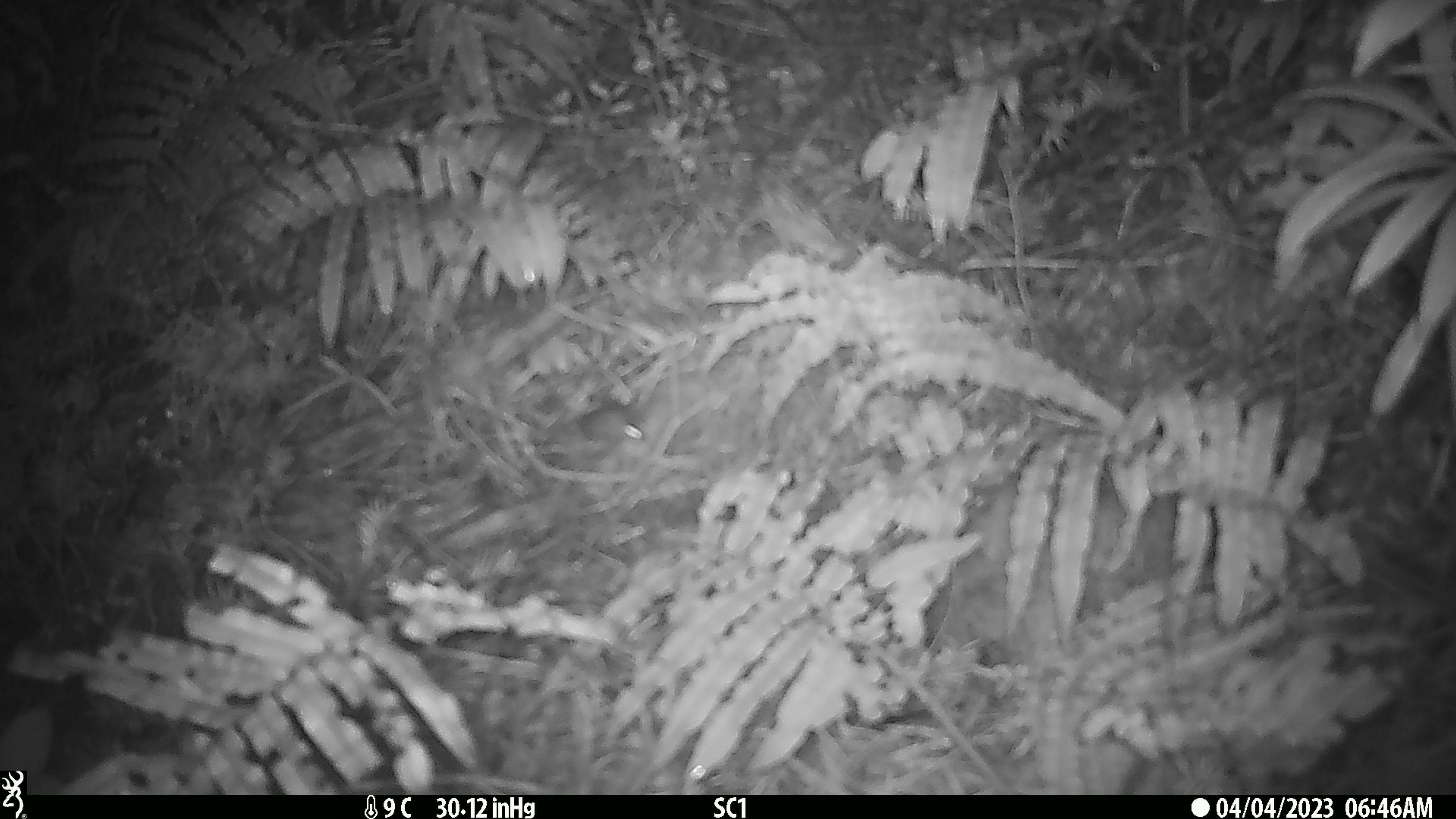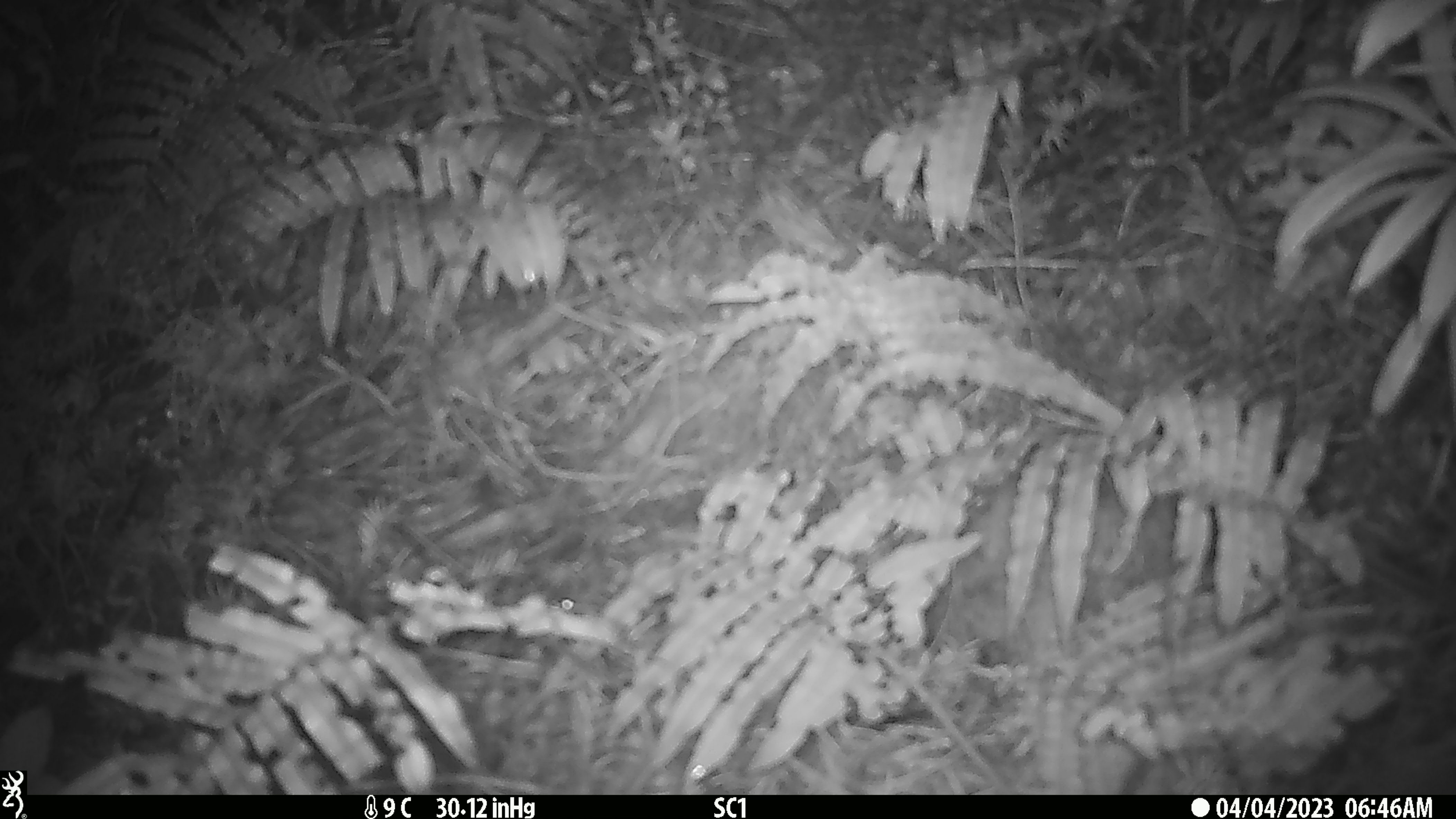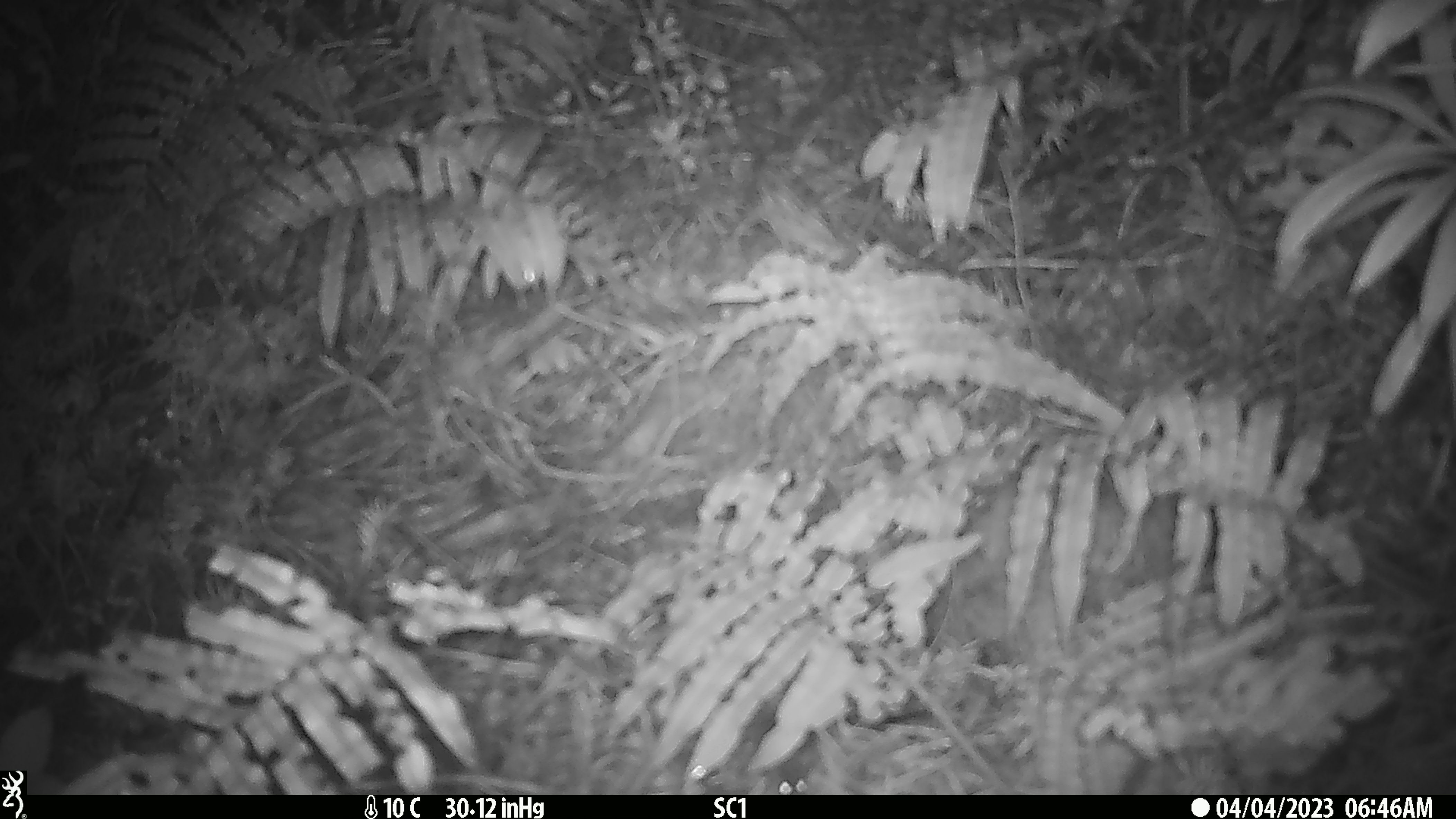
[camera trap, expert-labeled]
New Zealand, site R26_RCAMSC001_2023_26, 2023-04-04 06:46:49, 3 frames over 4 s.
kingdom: Animalia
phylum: Chordata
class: Mammalia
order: Rodentia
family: Muridae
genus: Mus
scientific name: Mus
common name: mouse